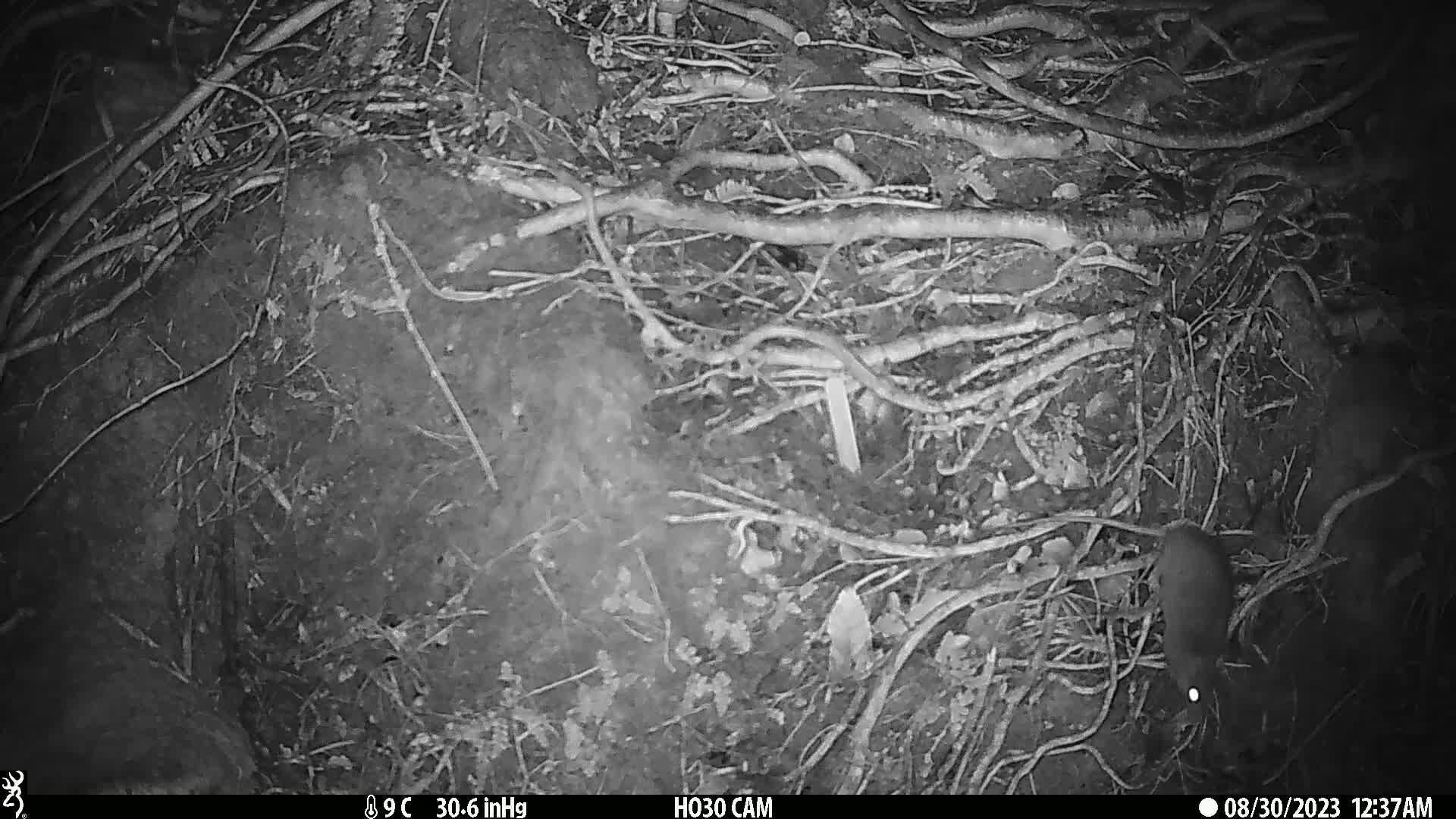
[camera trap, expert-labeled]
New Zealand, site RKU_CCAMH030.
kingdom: Animalia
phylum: Chordata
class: Mammalia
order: Rodentia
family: Muridae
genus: Rattus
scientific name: Rattus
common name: rat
Rat (Rattus).